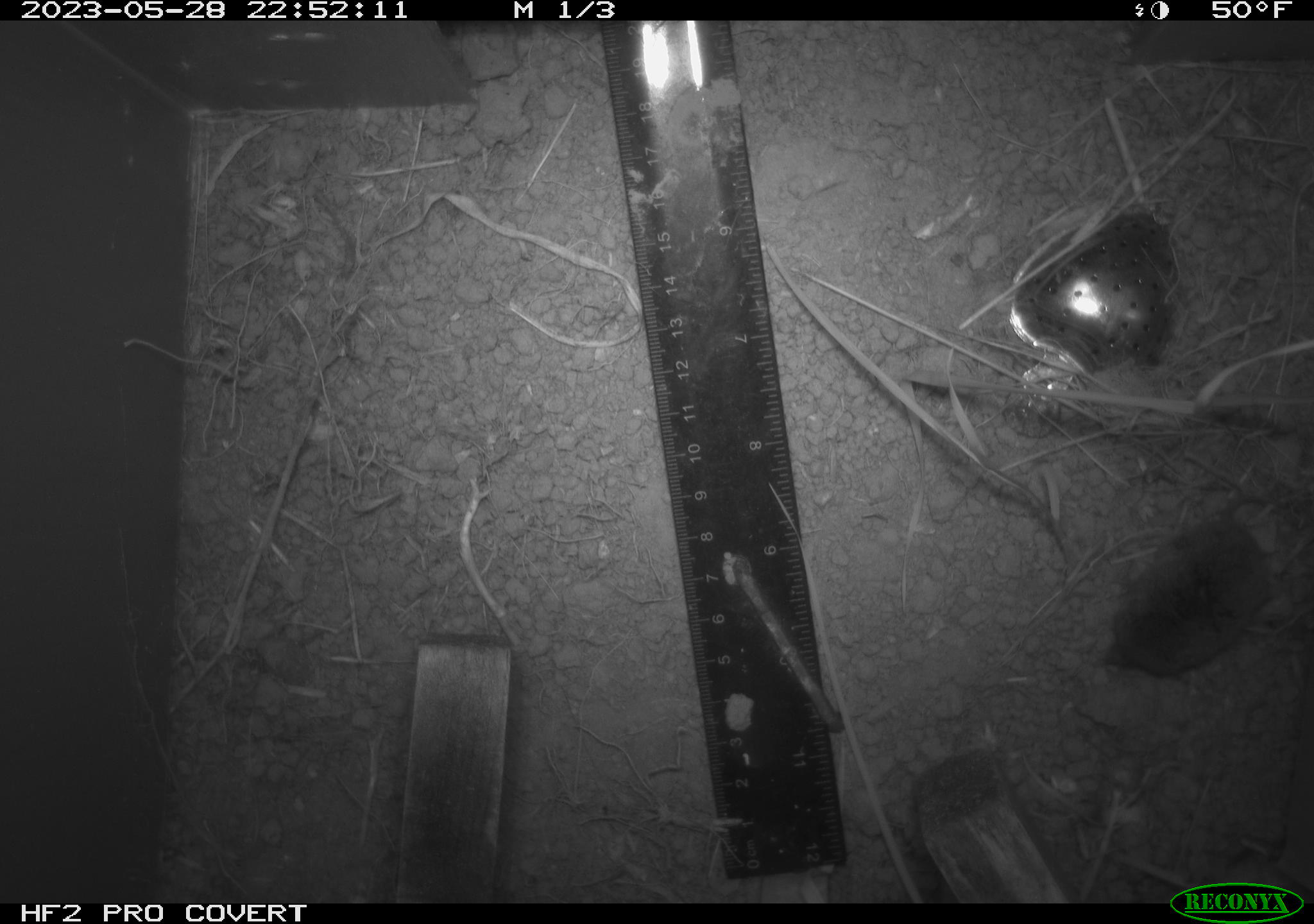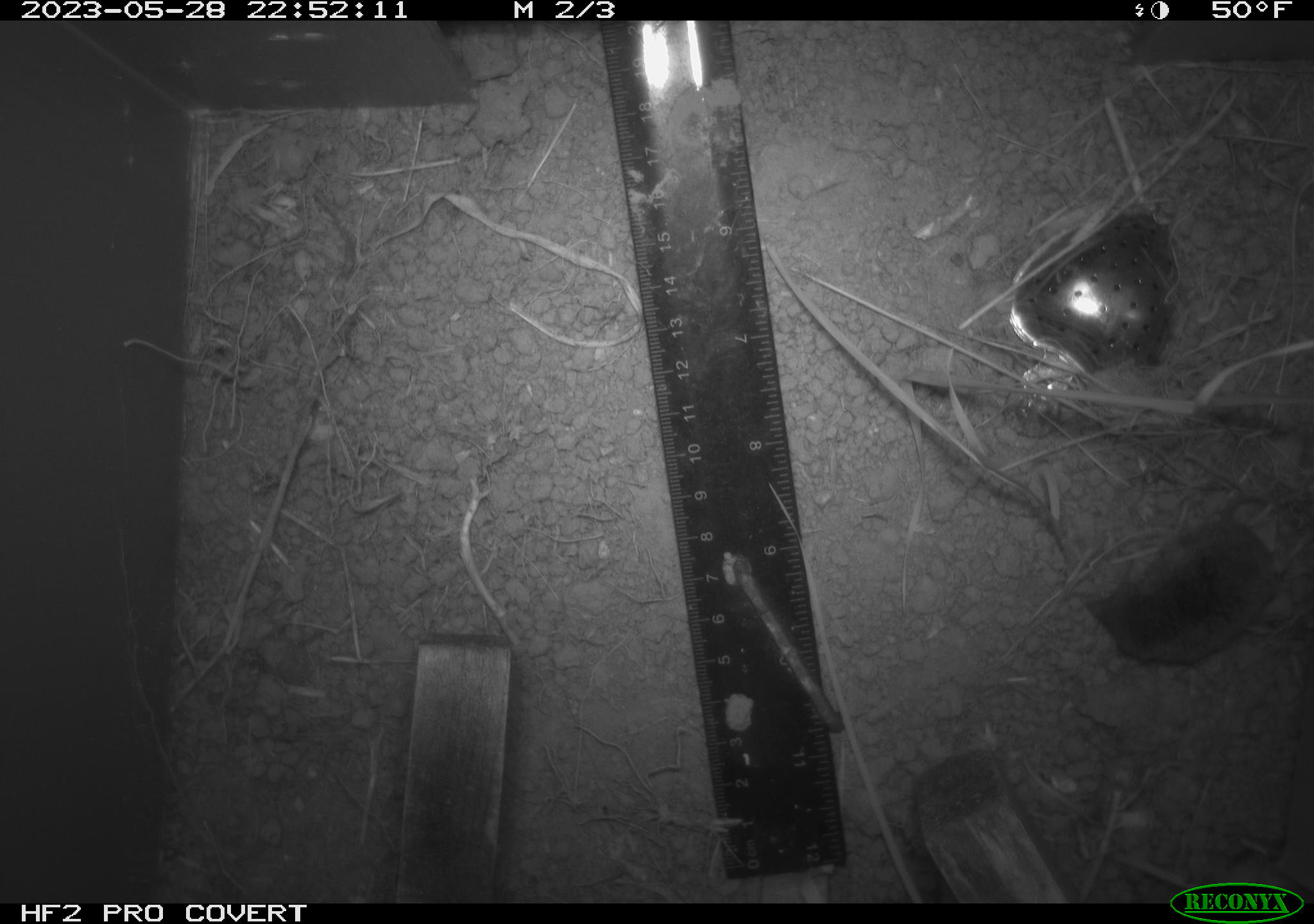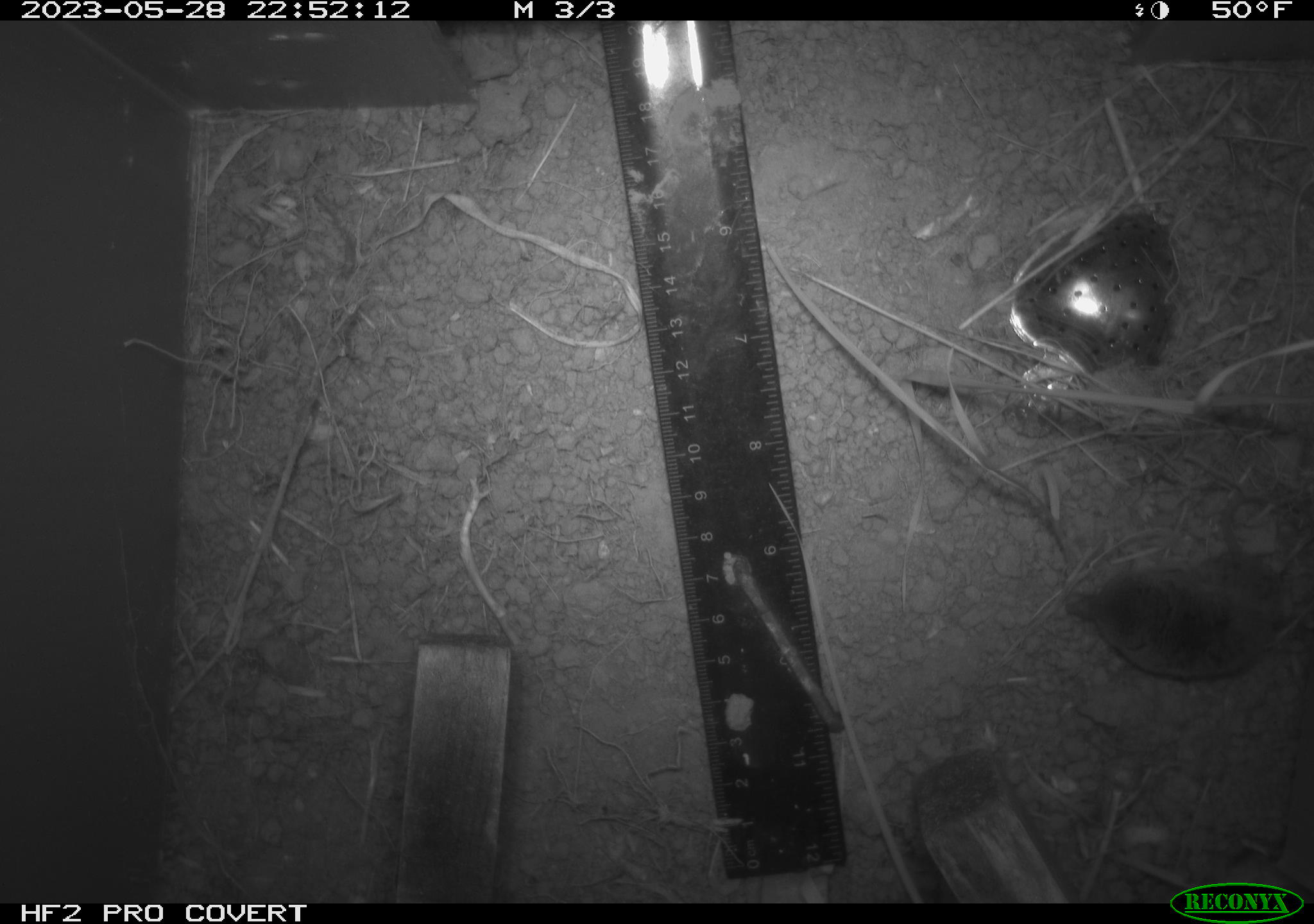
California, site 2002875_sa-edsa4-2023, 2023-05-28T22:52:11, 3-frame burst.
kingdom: Animalia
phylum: Chordata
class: Mammalia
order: Eulipotyphla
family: Soricidae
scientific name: Soricidae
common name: shrews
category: soricidae family